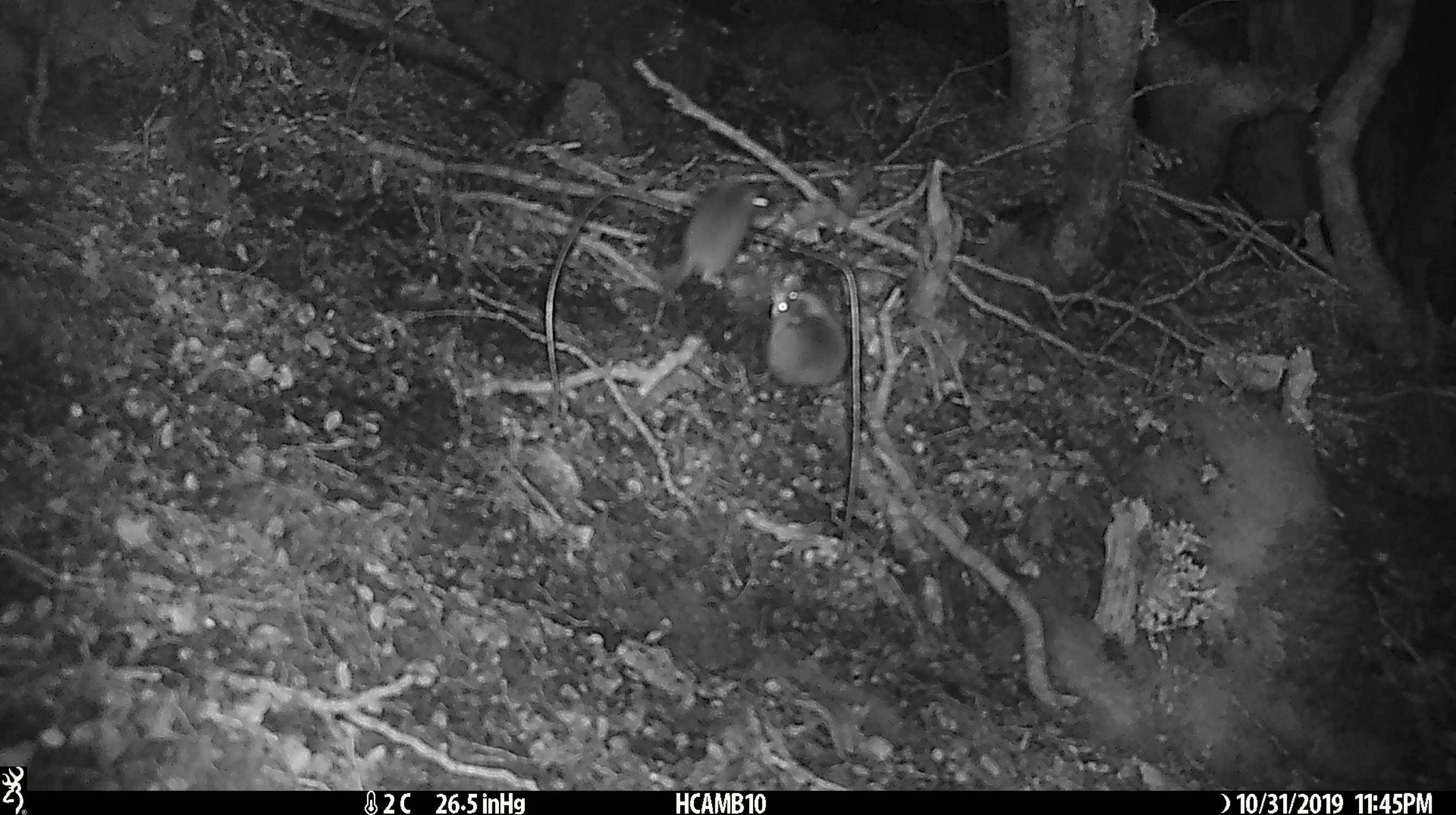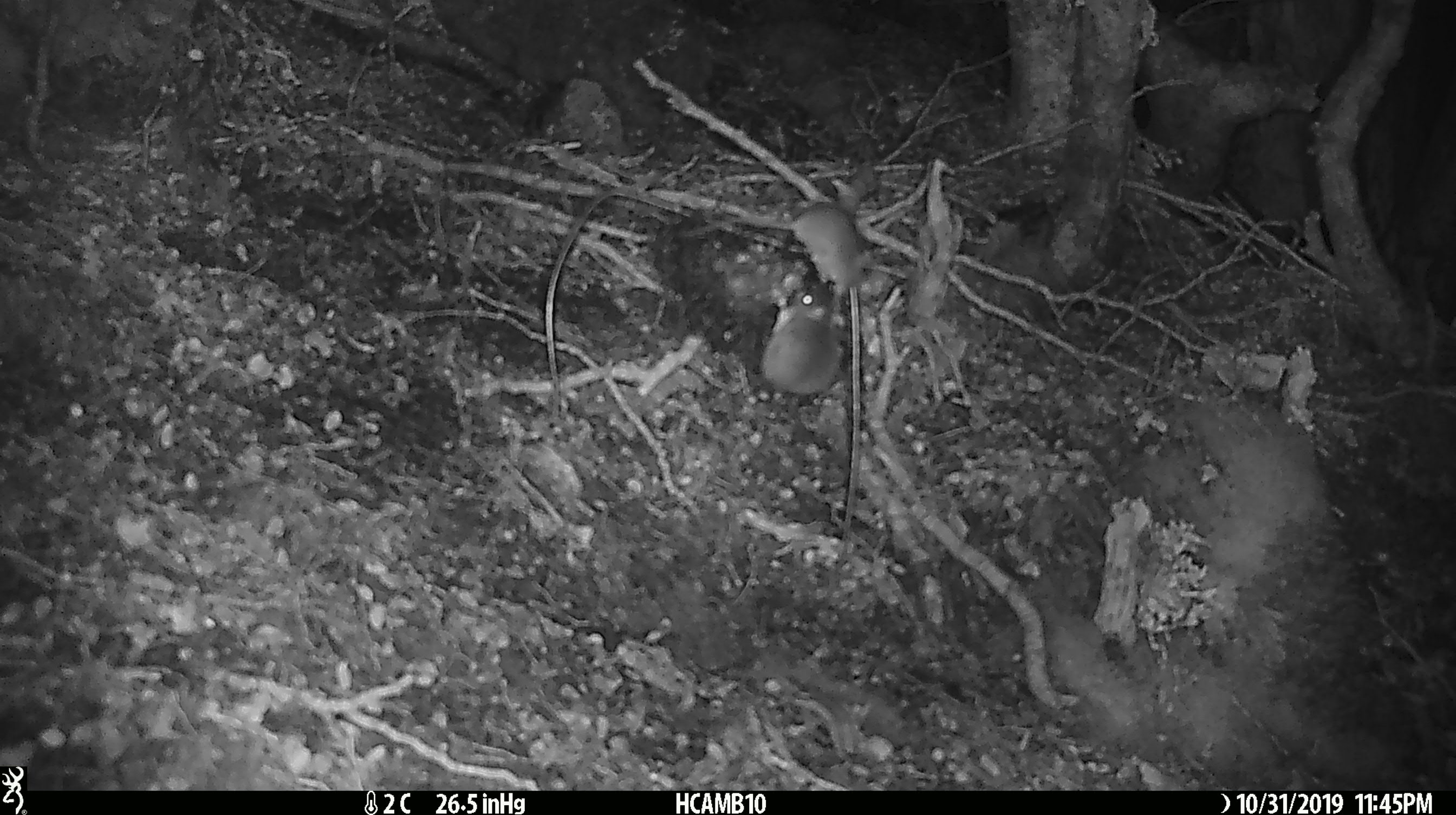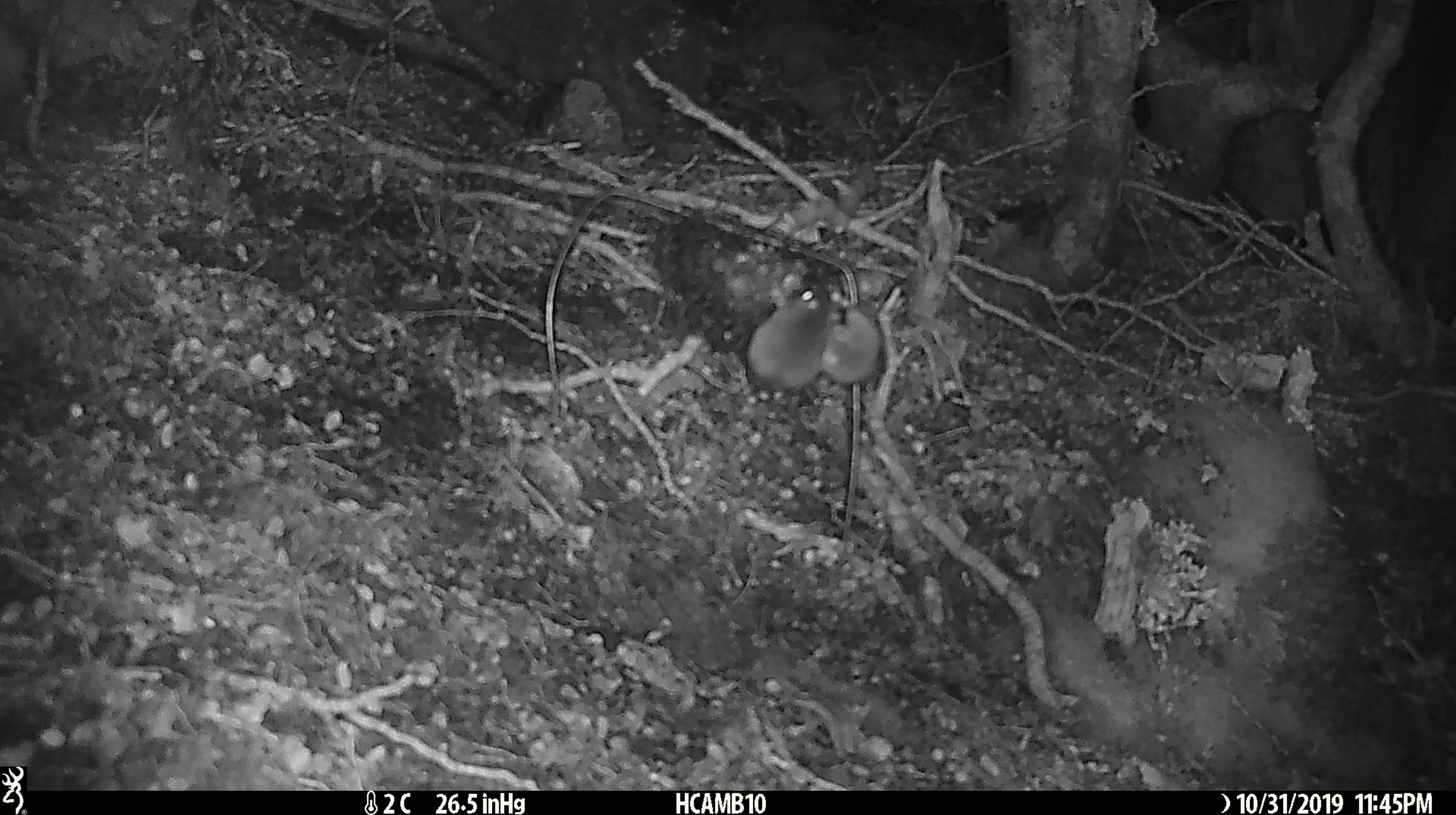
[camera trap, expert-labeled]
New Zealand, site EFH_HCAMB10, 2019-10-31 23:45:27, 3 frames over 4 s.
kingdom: Animalia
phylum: Chordata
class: Mammalia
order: Rodentia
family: Muridae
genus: Mus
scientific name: Mus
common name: mouse